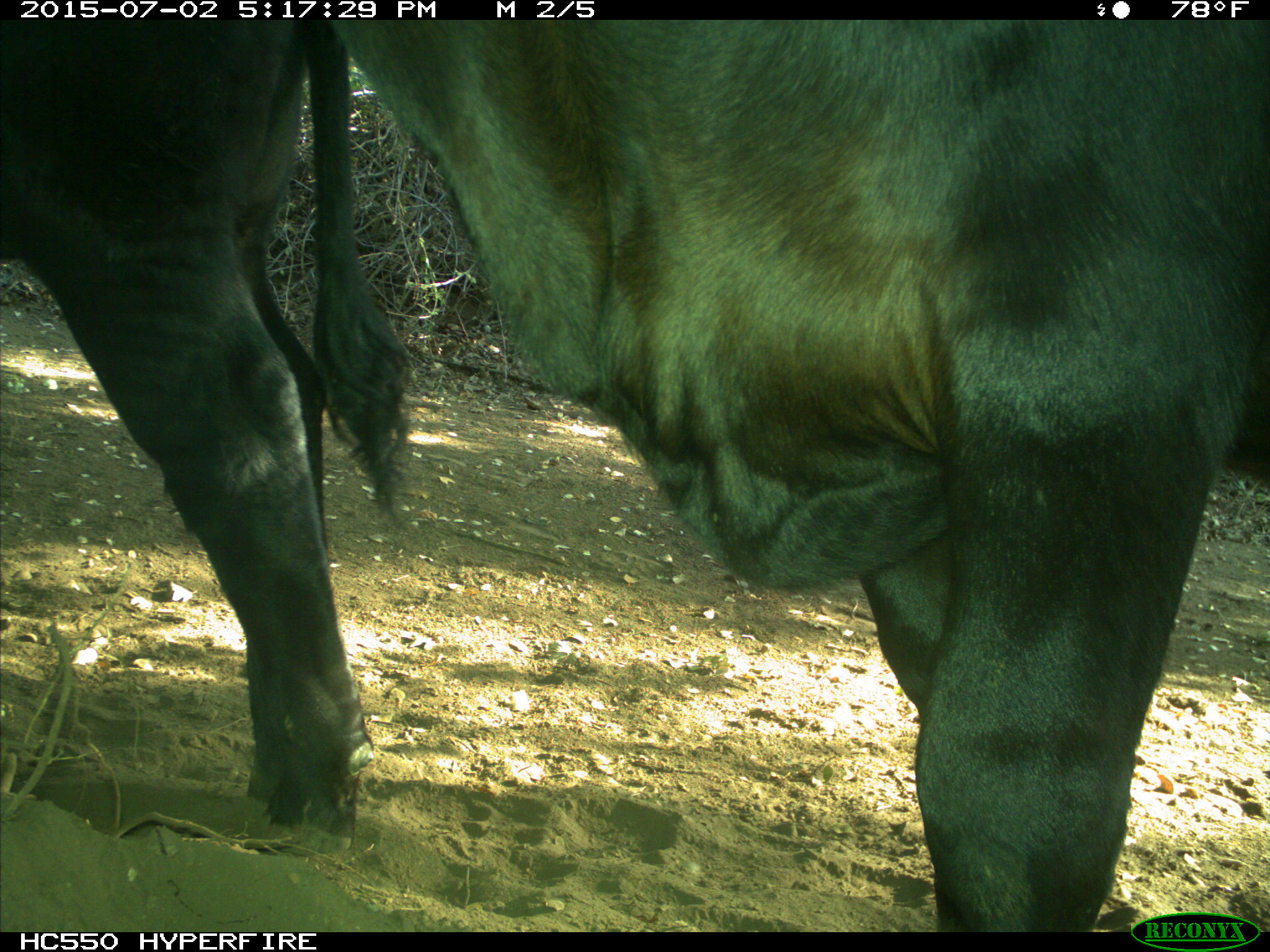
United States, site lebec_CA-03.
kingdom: Animalia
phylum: Chordata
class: Mammalia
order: Artiodactyla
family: Bovidae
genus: Bos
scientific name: Bos taurus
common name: domestic cow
Bos taurus (domestic cow).